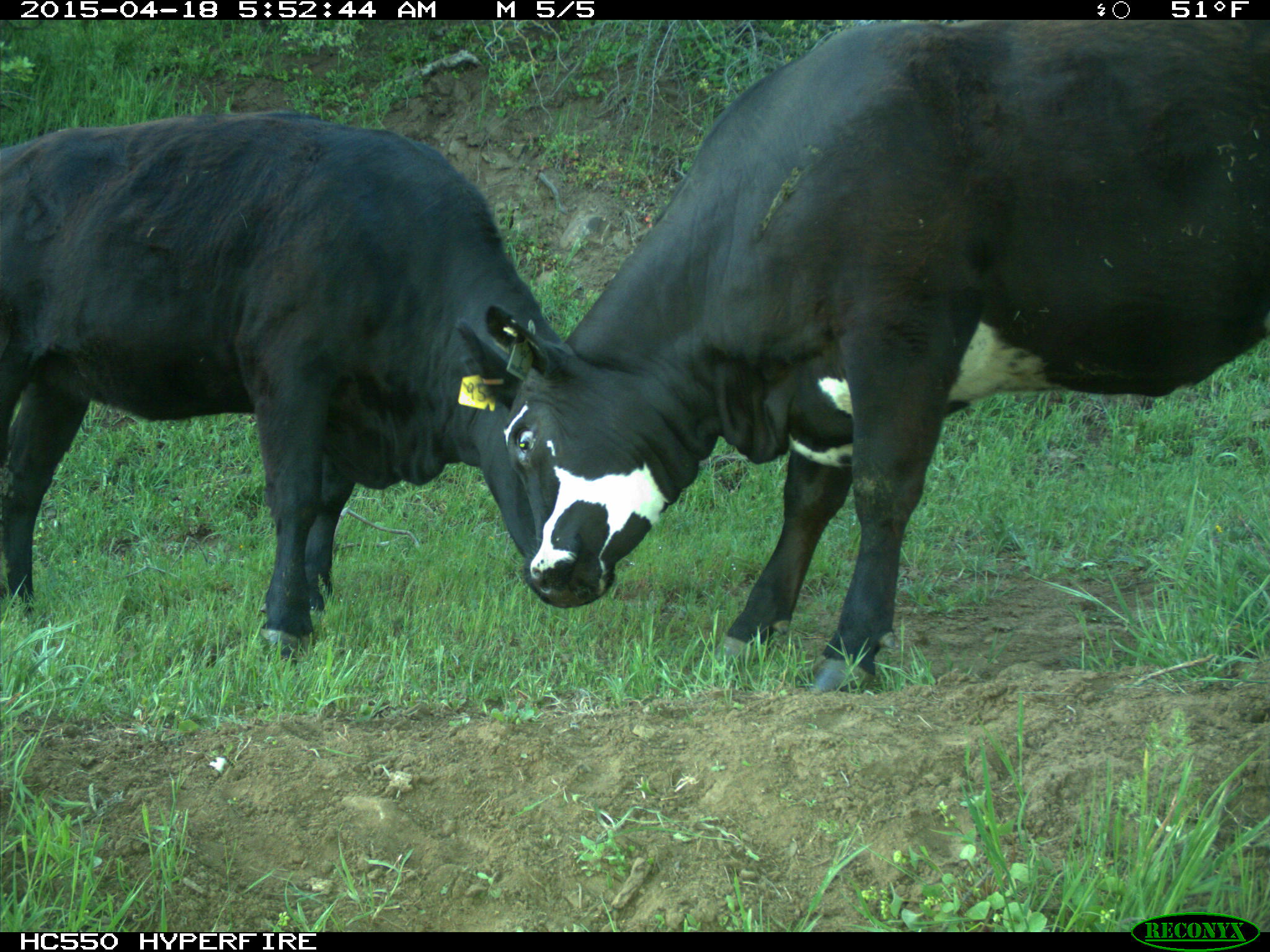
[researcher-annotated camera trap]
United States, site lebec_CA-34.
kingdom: Animalia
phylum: Chordata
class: Mammalia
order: Artiodactyla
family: Bovidae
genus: Bos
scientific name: Bos taurus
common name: domestic cow